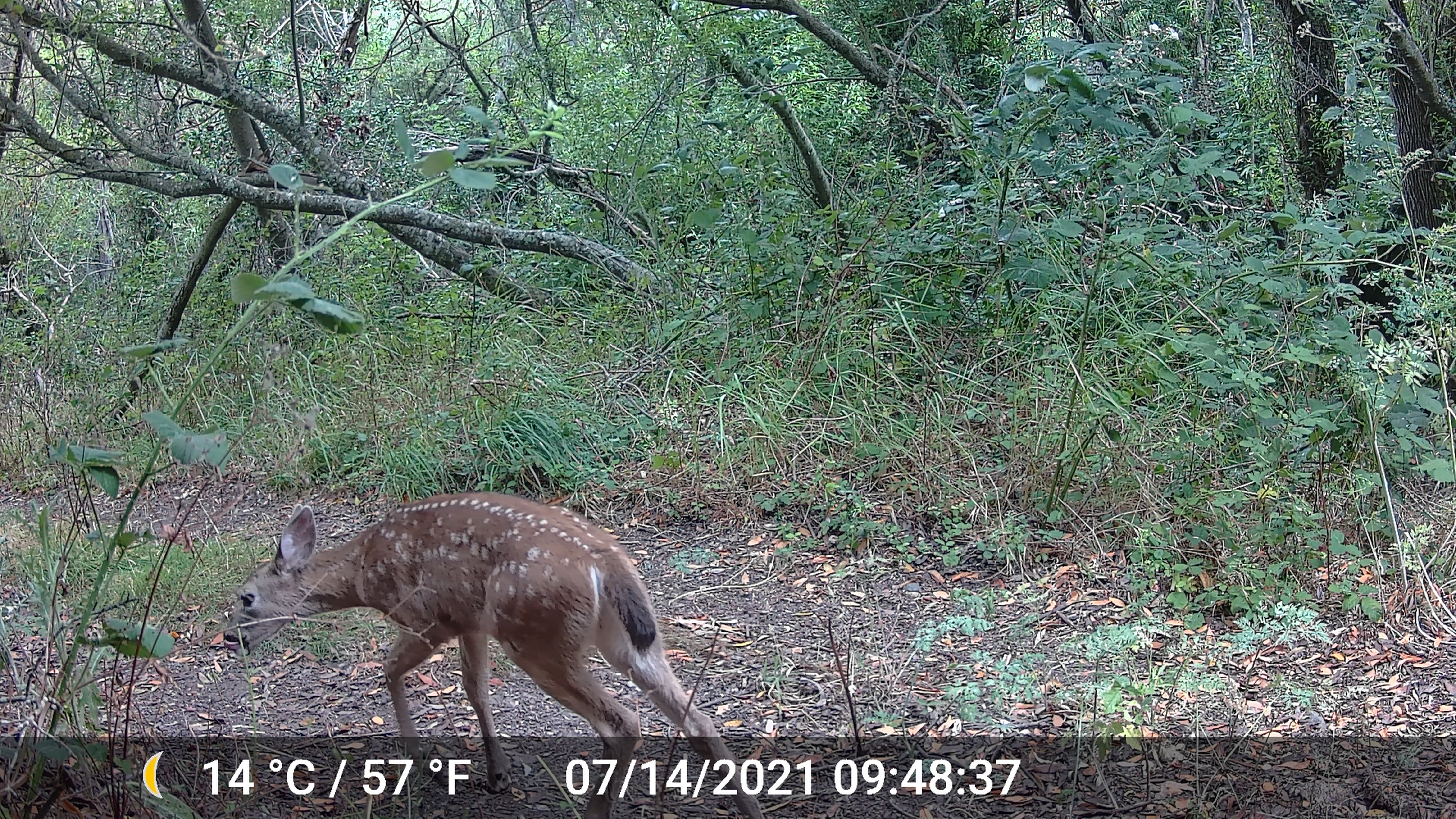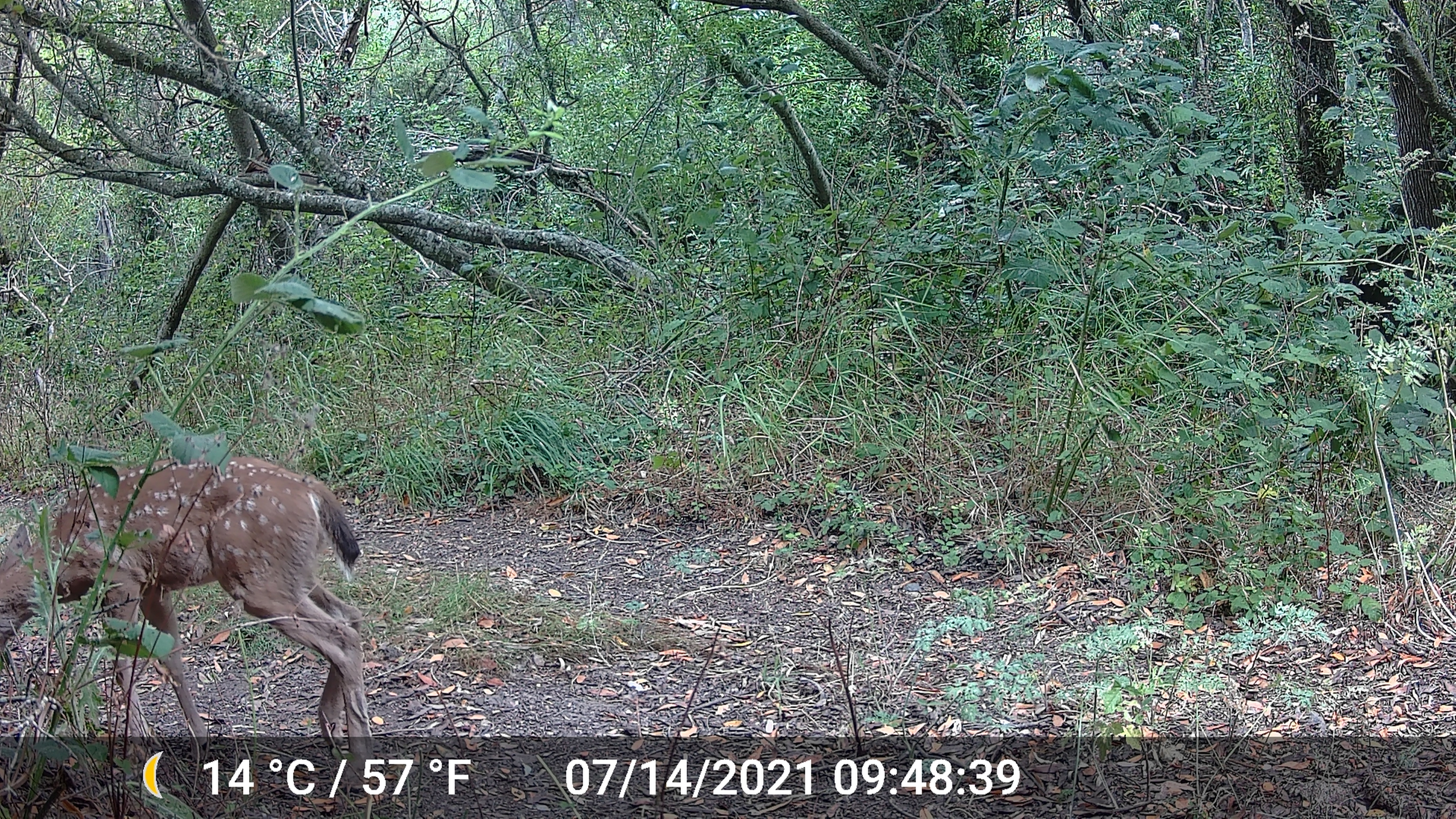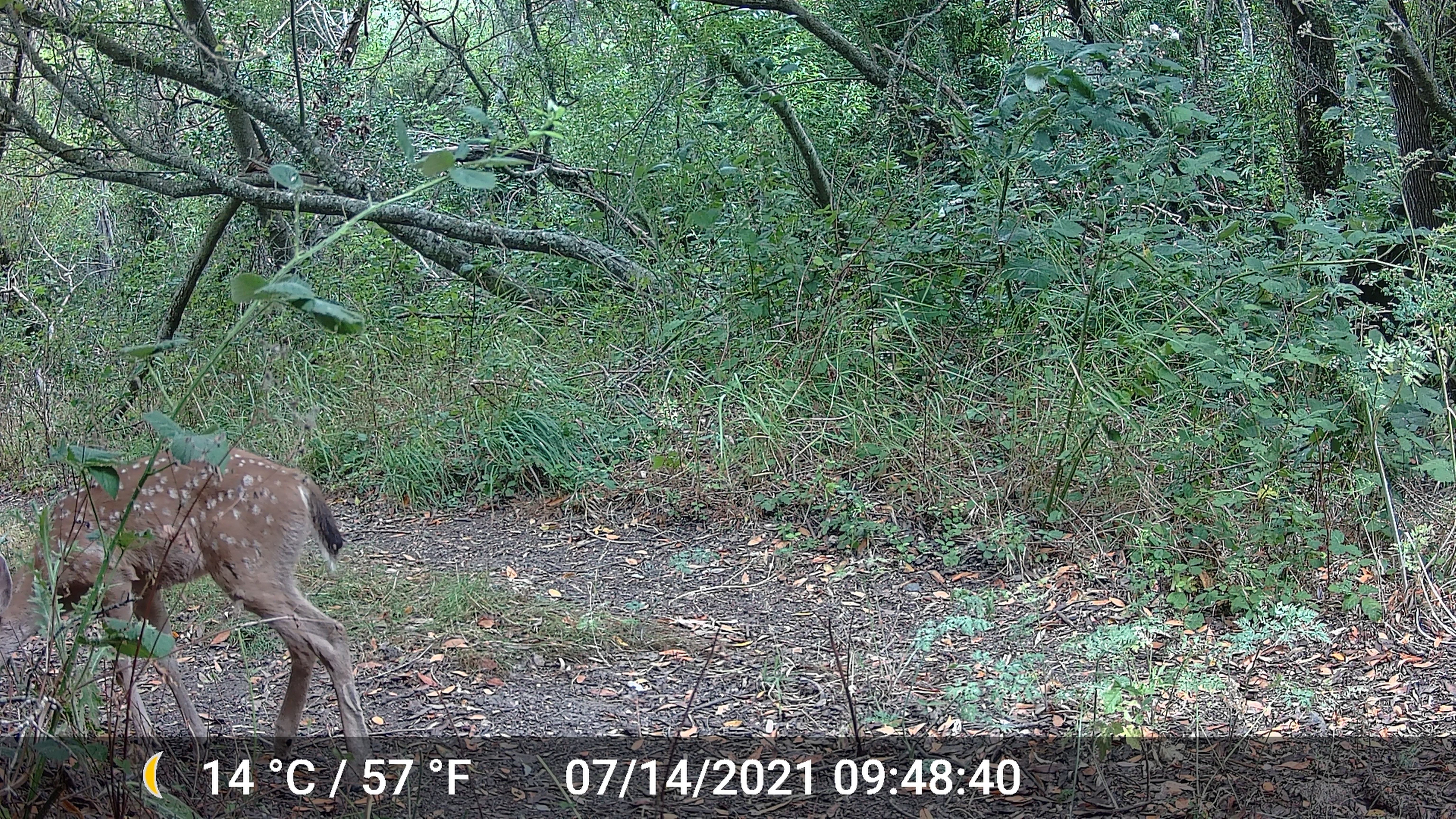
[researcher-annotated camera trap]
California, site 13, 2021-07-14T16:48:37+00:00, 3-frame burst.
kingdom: Animalia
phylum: Chordata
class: Mammalia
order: Artiodactyla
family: Cervidae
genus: Odocoileus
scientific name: Odocoileus hemionus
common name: mule deer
Mule deer (Odocoileus hemionus).